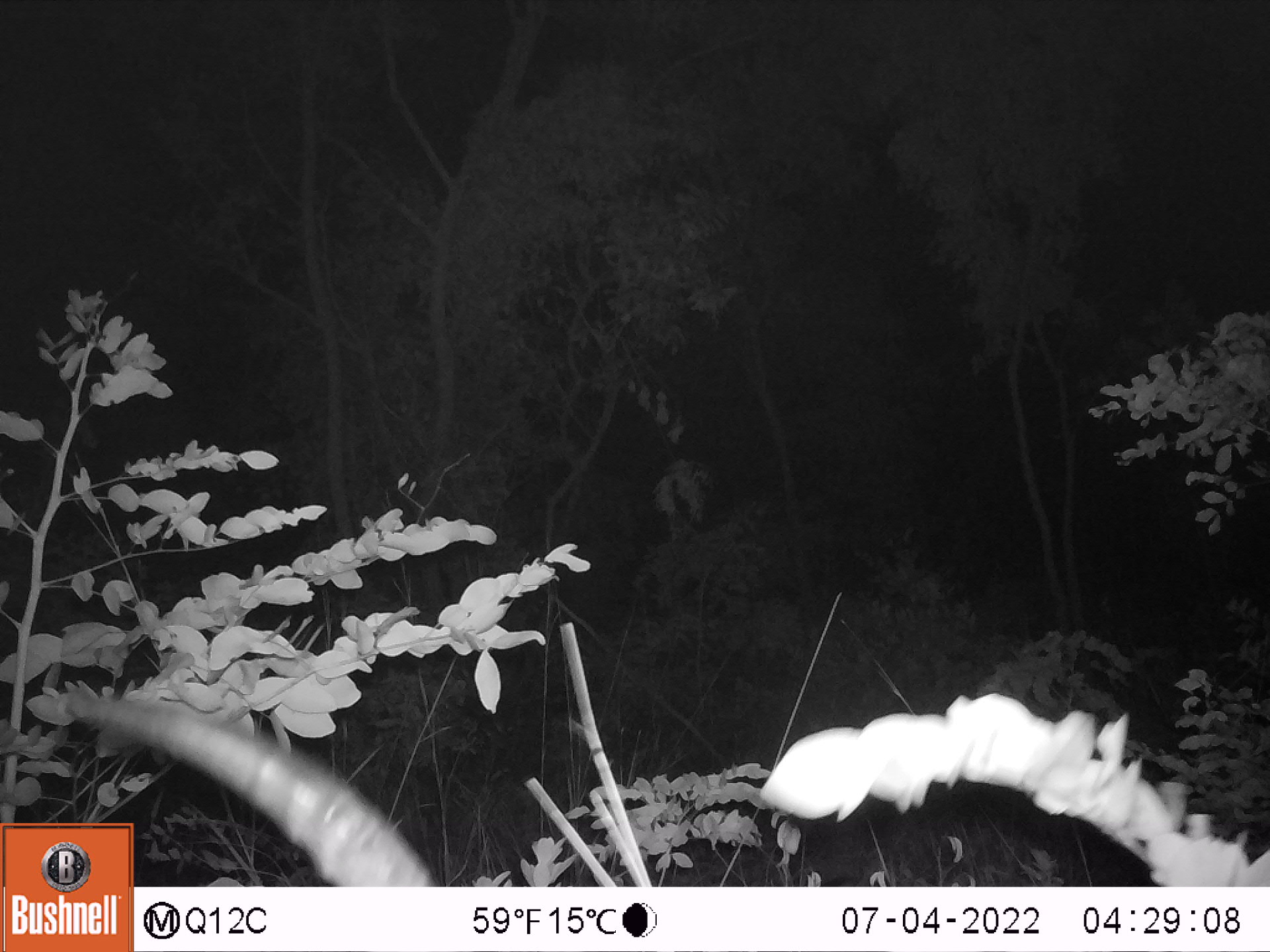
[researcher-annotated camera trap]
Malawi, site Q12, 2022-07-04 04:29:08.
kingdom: Animalia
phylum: Chordata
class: Mammalia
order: Artiodactyla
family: Bovidae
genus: Kobus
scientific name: Kobus ellipsiprymnus ellipsiprymnus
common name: common waterbuck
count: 1